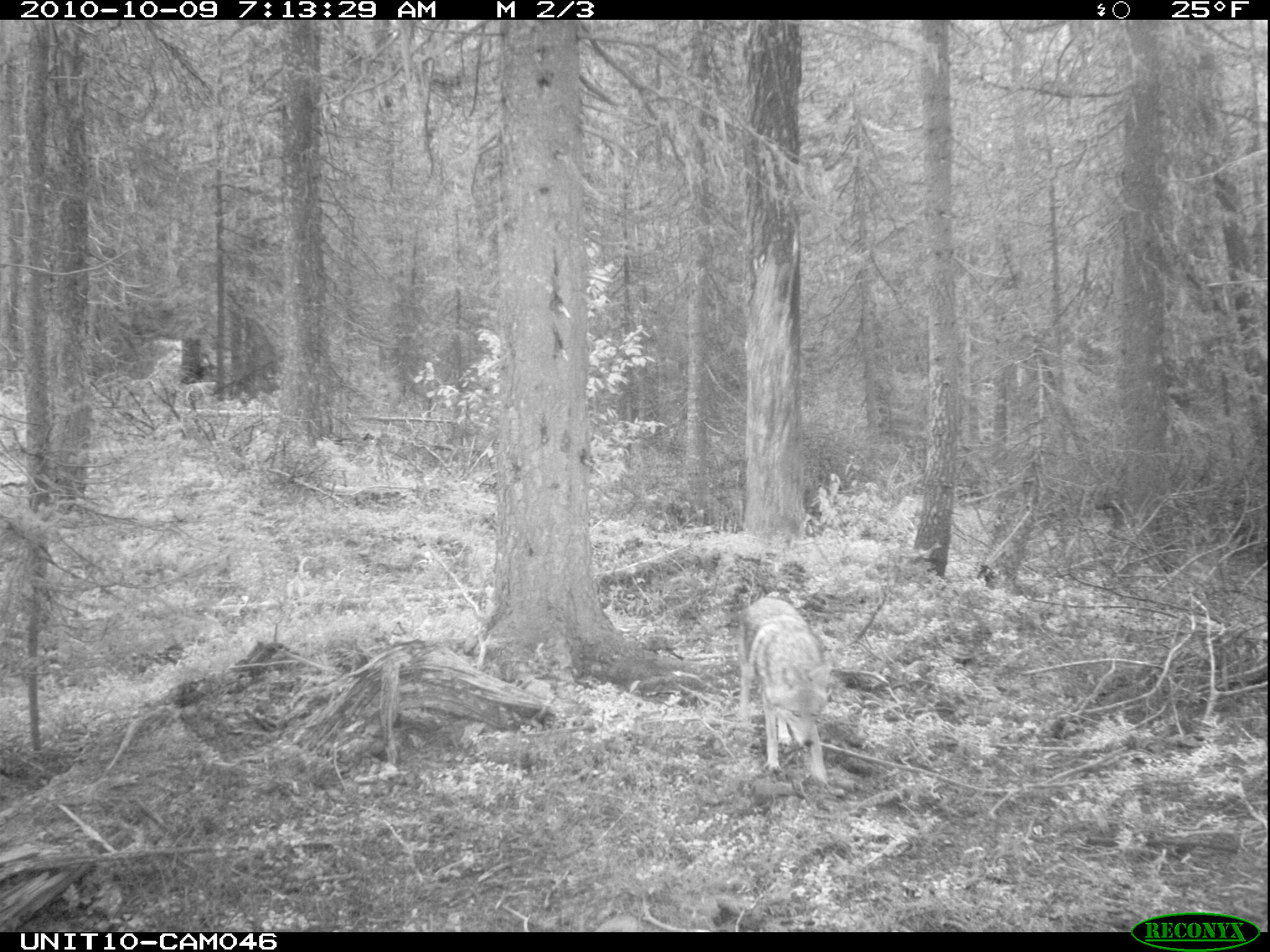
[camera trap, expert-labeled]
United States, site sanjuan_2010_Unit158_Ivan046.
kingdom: Animalia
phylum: Chordata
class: Mammalia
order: Carnivora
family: Canidae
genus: Canis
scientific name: Canis latrans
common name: coyote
Canis latrans (coyote).